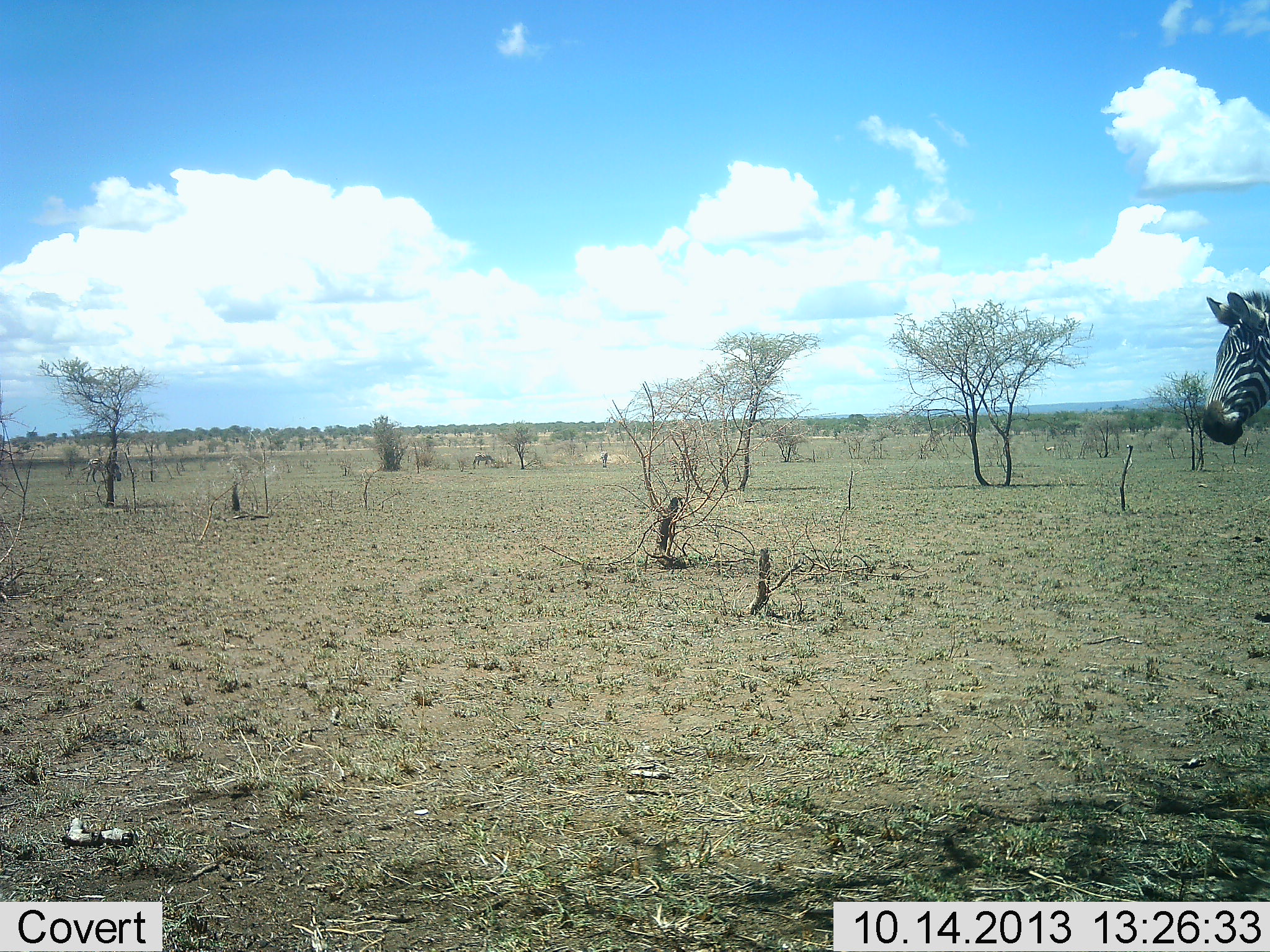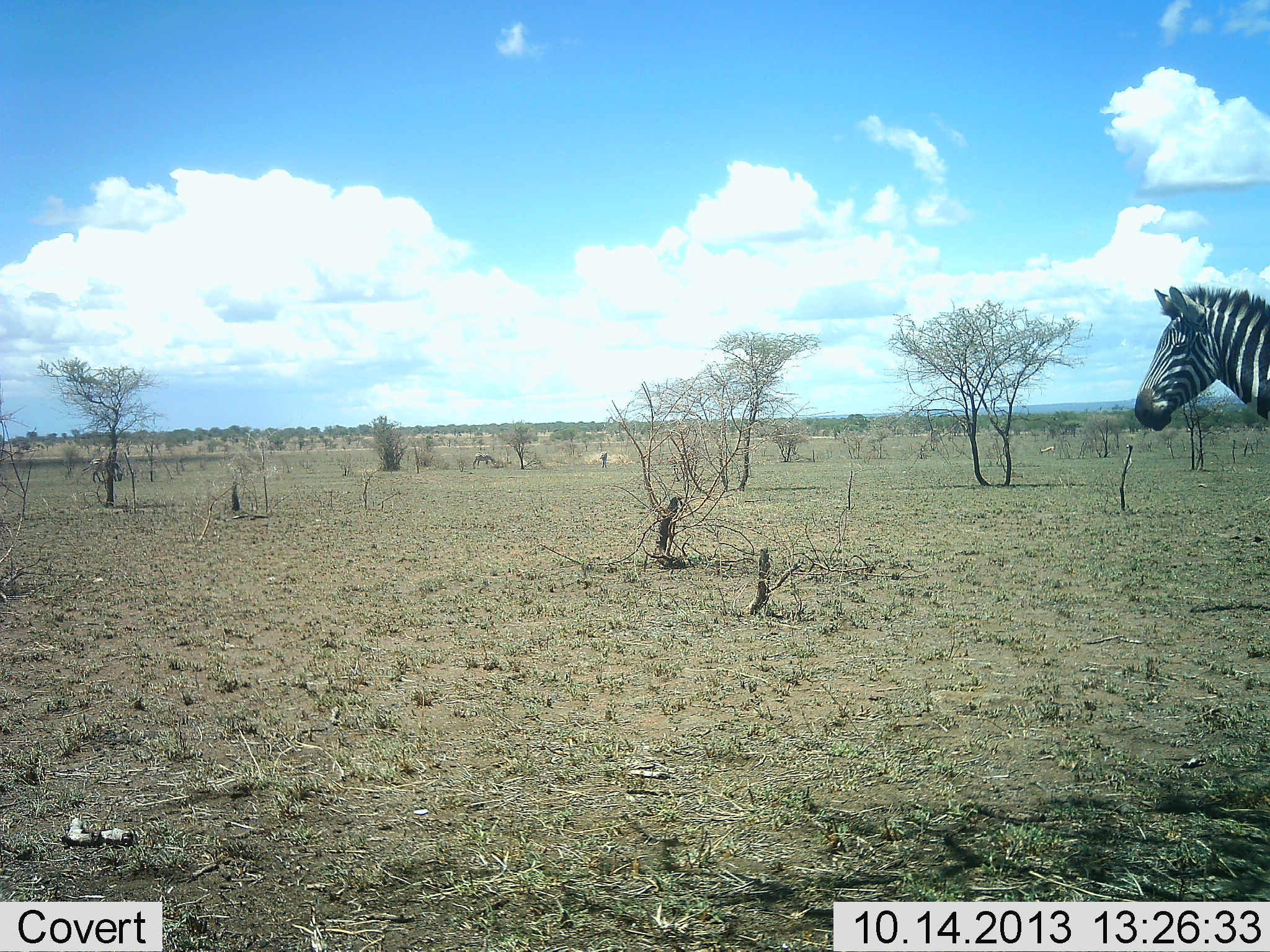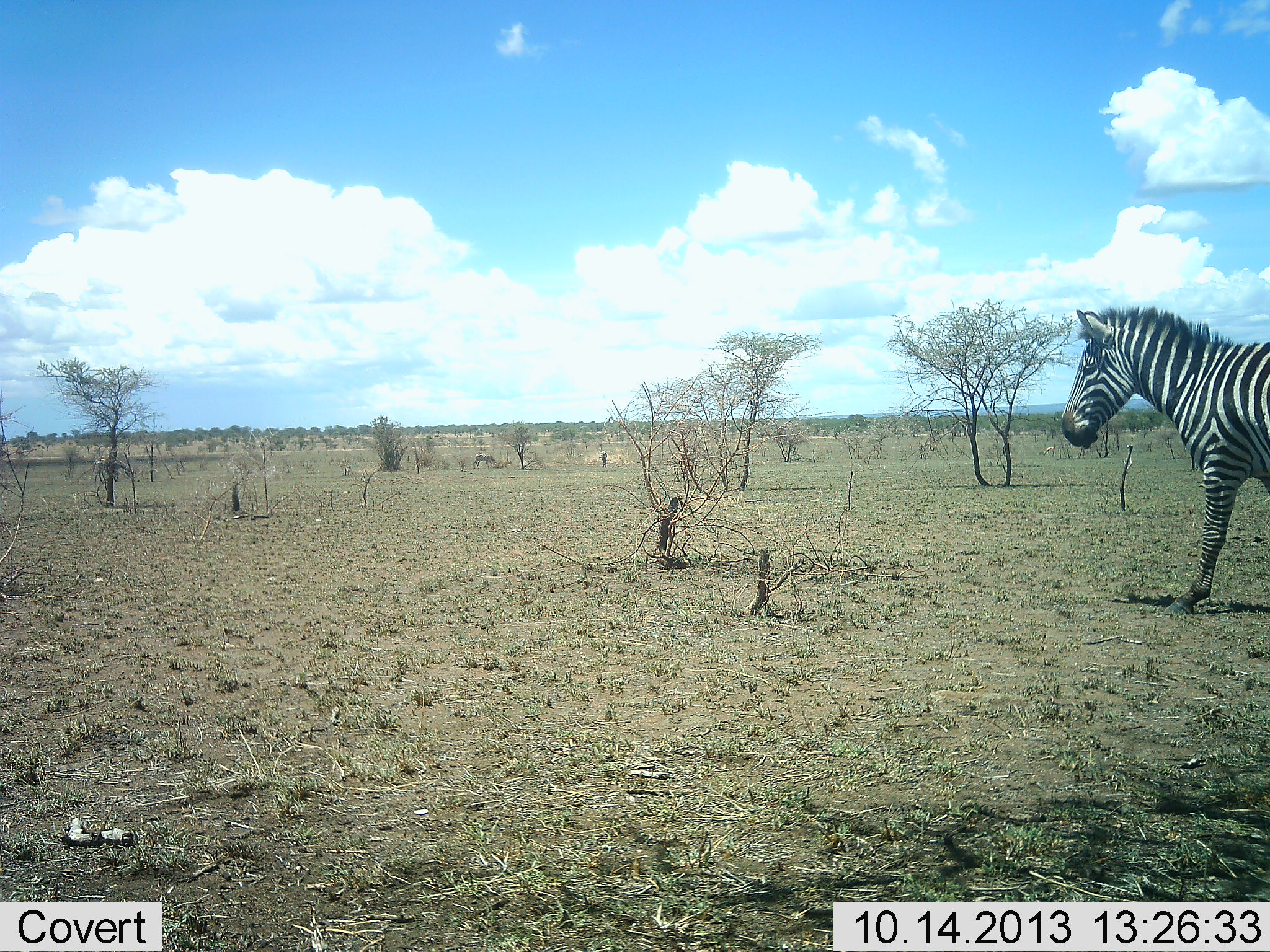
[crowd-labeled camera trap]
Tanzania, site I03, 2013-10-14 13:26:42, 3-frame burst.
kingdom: Animalia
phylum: Chordata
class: Mammalia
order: Perissodactyla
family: Equidae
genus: Equus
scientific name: Equus quagga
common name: plains zebra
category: zebra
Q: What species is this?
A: Zebra (plains zebra) (Equus quagga).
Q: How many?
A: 1.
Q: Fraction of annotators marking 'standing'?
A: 16%.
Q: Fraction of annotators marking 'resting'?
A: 0%.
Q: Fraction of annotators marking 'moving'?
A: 87%.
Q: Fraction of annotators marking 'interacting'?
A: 0%.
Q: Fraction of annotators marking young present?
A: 0%.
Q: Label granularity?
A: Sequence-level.